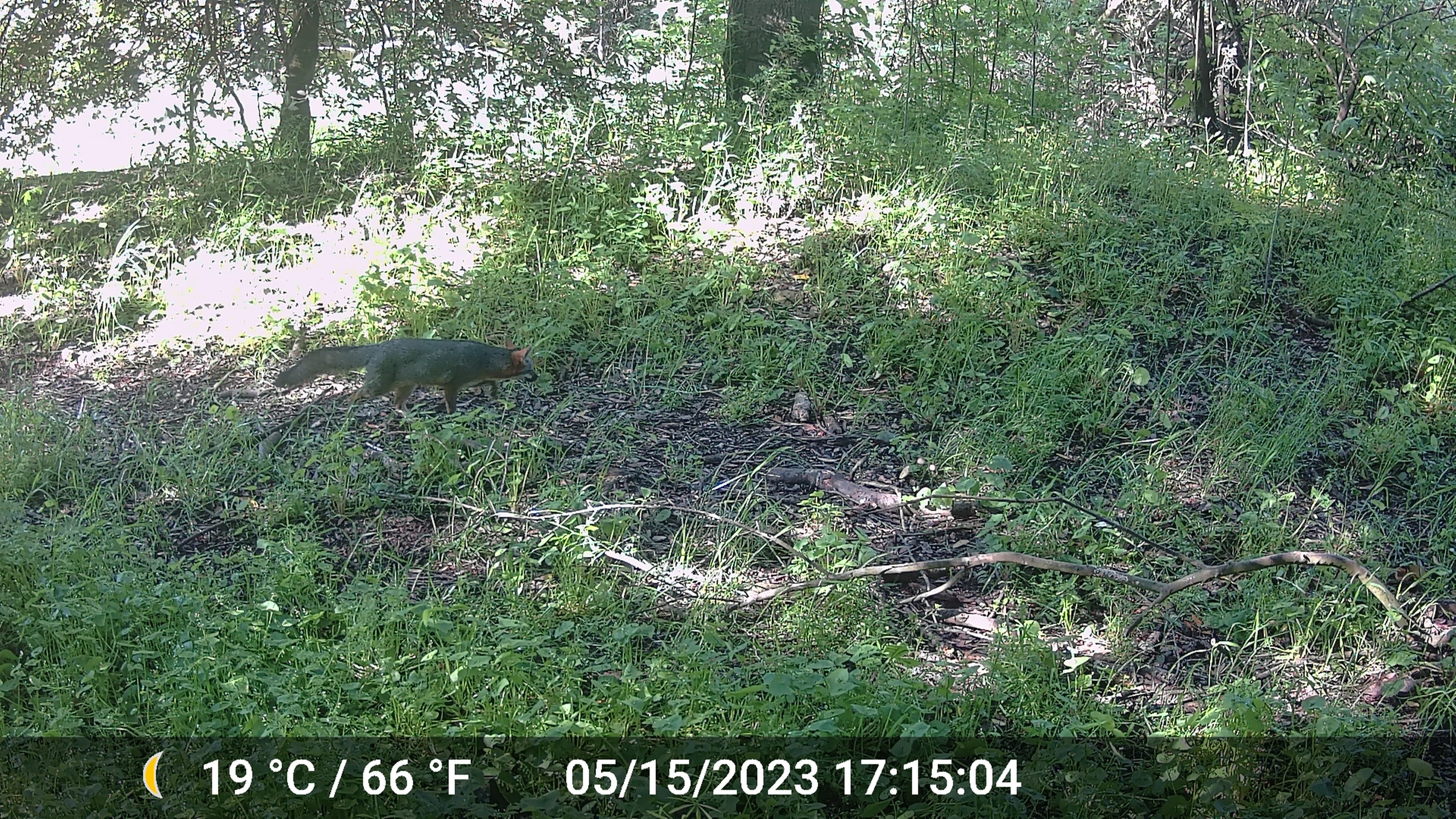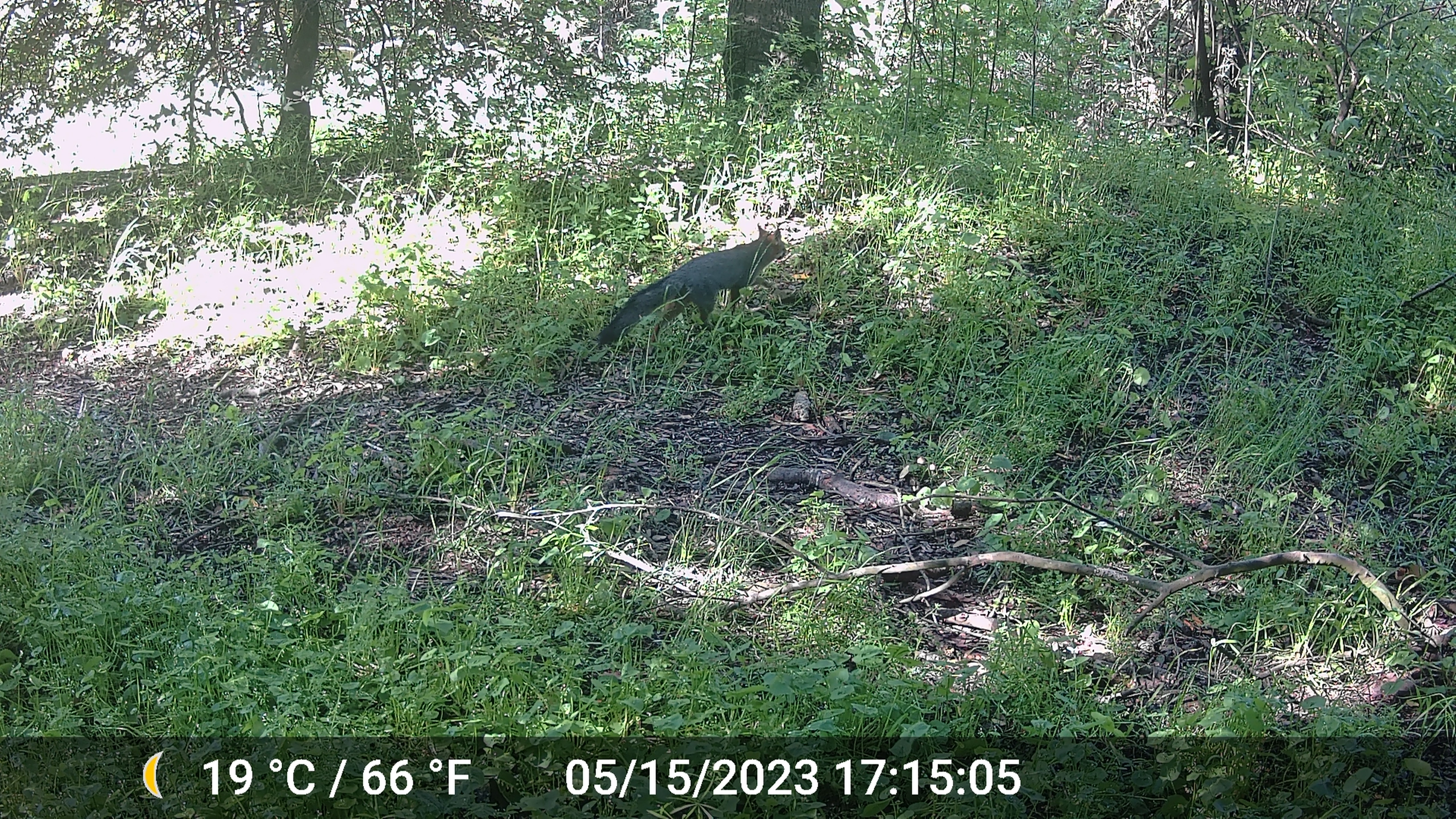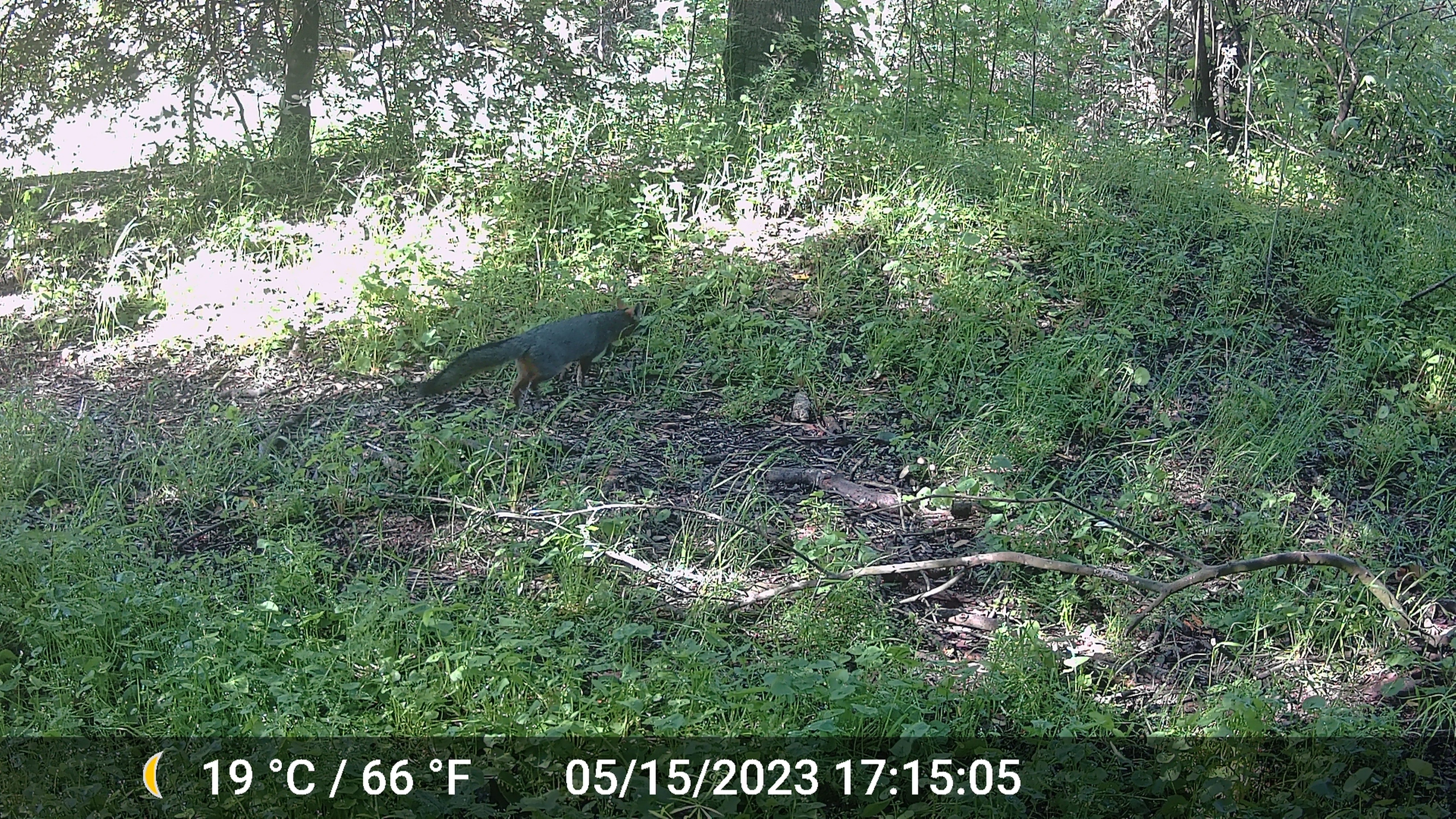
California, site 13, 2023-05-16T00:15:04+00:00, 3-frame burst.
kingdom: Animalia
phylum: Chordata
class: Mammalia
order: Carnivora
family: Canidae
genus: Urocyon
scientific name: Urocyon cinereoargenteus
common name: gray fox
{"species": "gray fox (Urocyon cinereoargenteus)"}